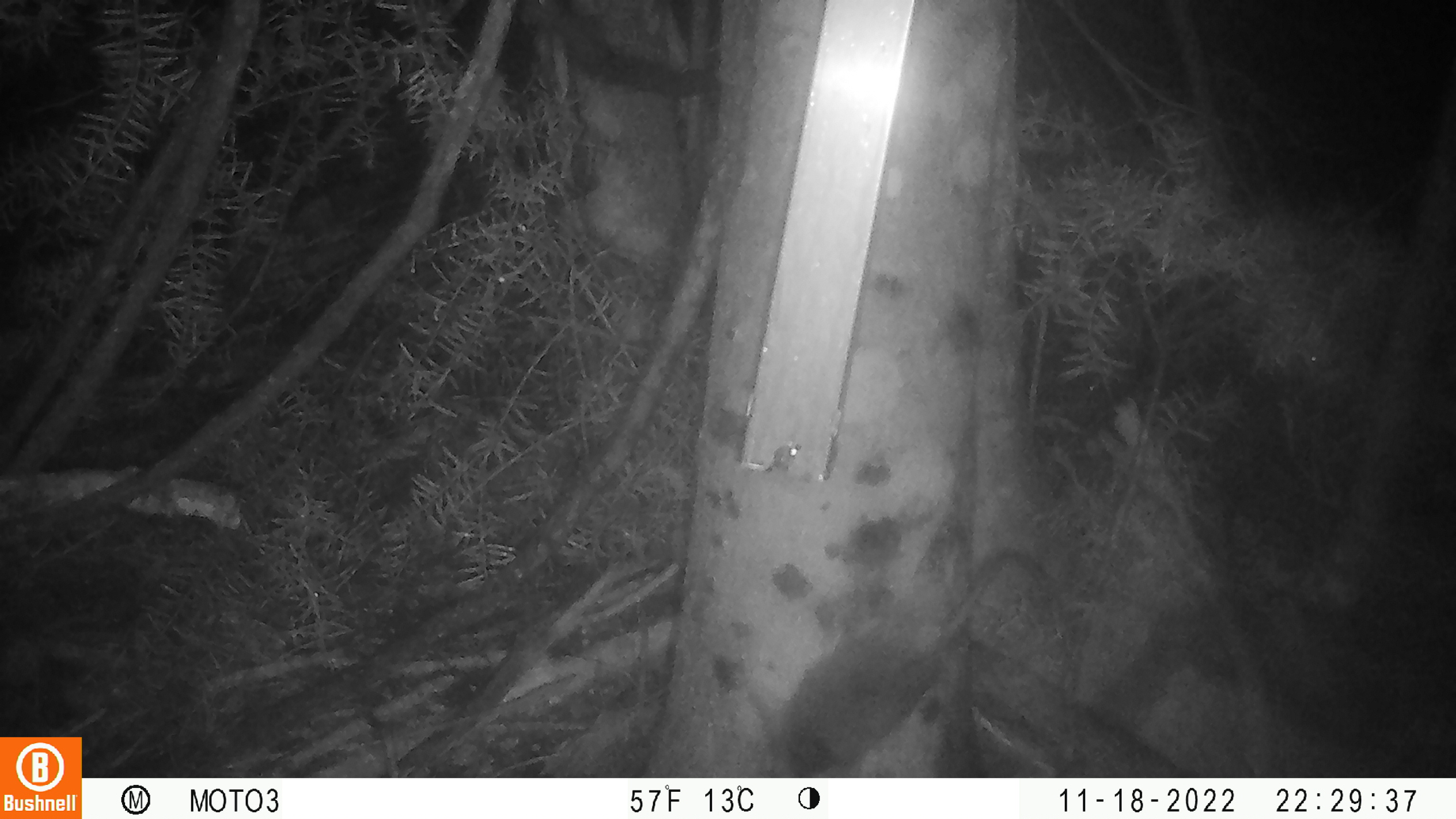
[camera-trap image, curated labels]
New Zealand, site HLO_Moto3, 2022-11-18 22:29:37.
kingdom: Animalia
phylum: Chordata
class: Mammalia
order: Rodentia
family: Muridae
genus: Rattus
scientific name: Rattus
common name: rat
Rat (Rattus).